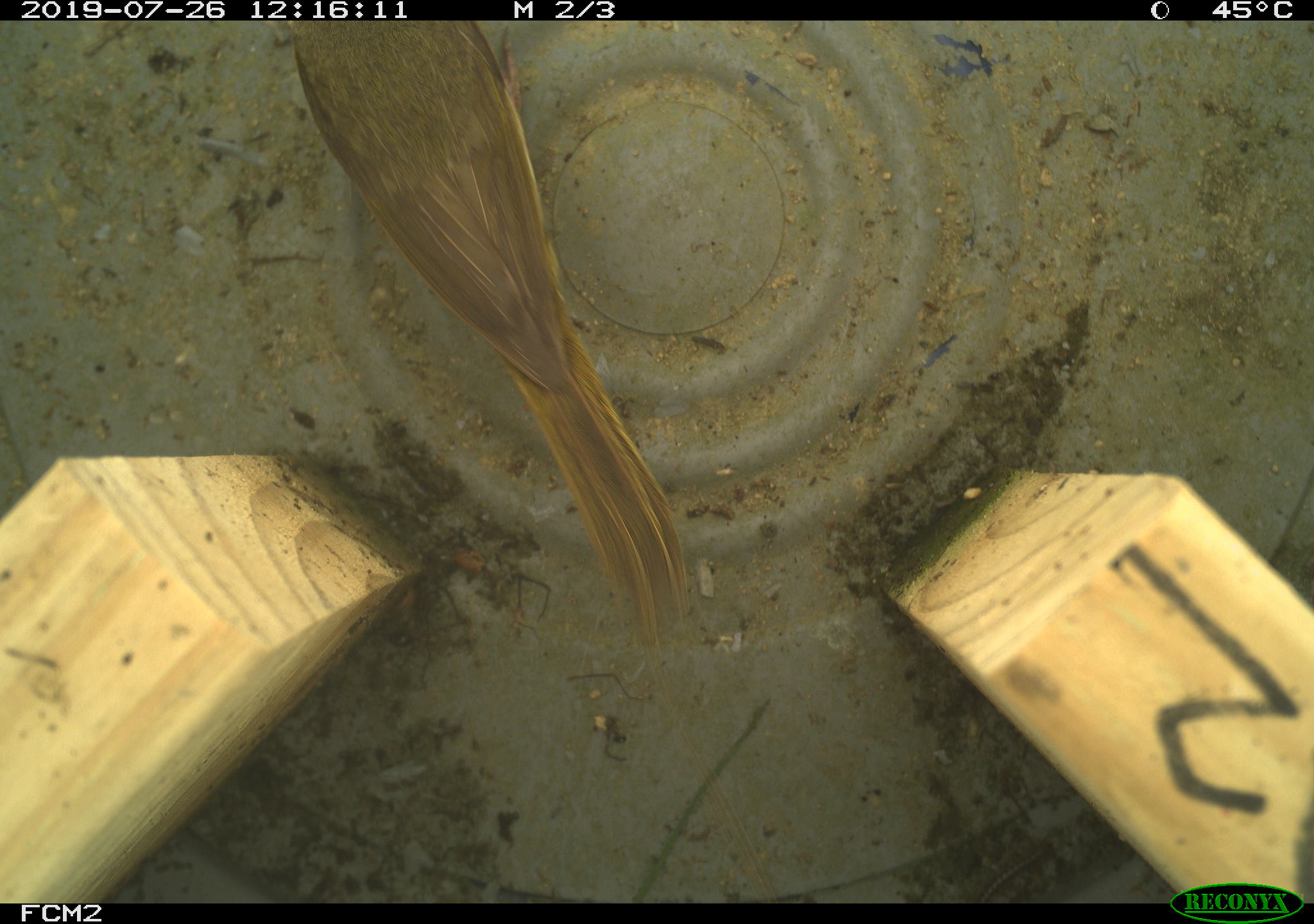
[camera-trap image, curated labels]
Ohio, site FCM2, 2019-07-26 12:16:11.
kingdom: Animalia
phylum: Chordata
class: Aves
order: Passeriformes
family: Parulidae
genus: Geothlypis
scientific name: Geothlypis trichas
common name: common yellowthroat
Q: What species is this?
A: Common yellowthroat (Geothlypis trichas).